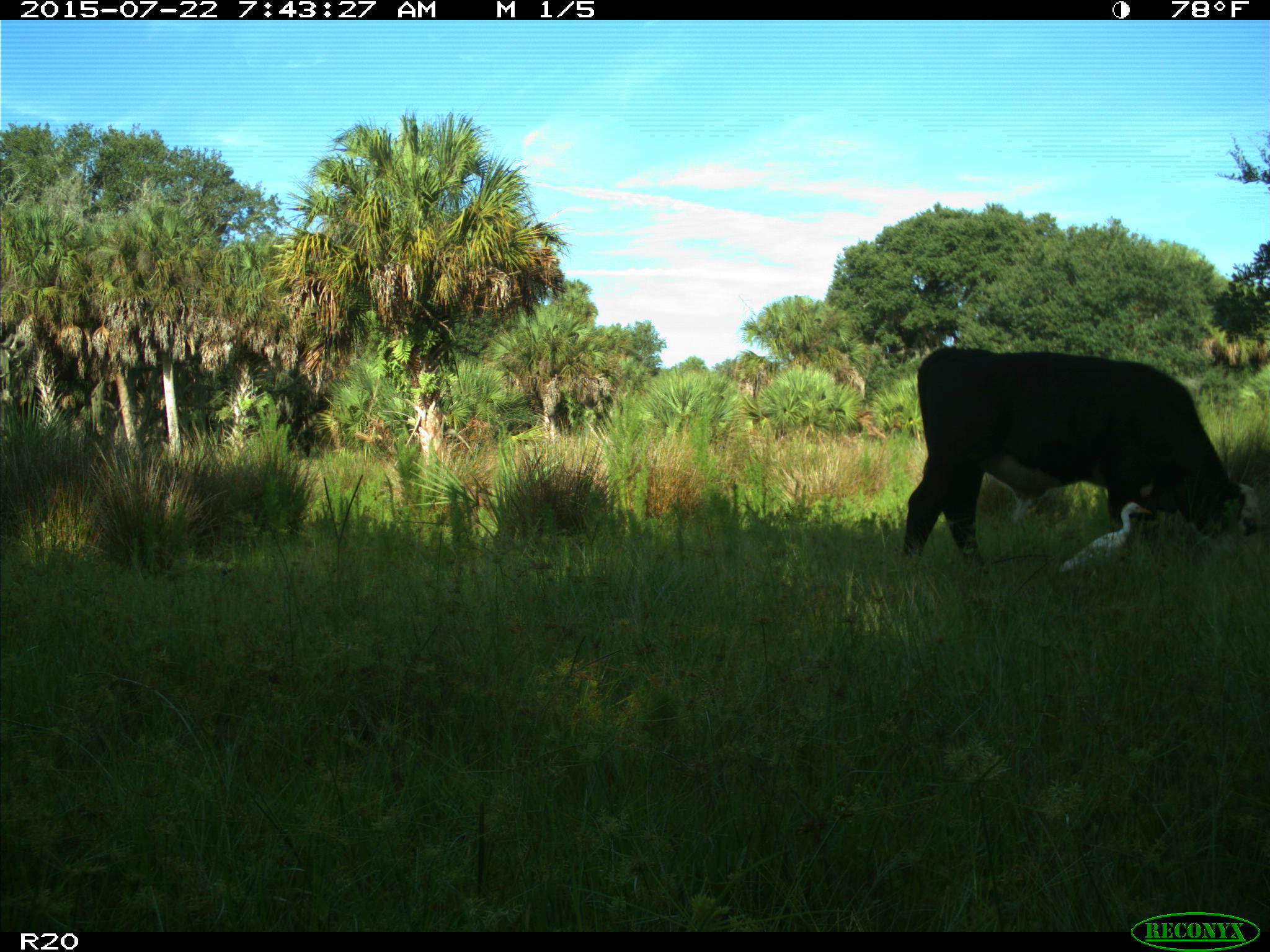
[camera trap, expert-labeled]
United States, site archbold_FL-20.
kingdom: Animalia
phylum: Chordata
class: Mammalia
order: Artiodactyla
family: Bovidae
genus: Bos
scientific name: Bos taurus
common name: domestic cow